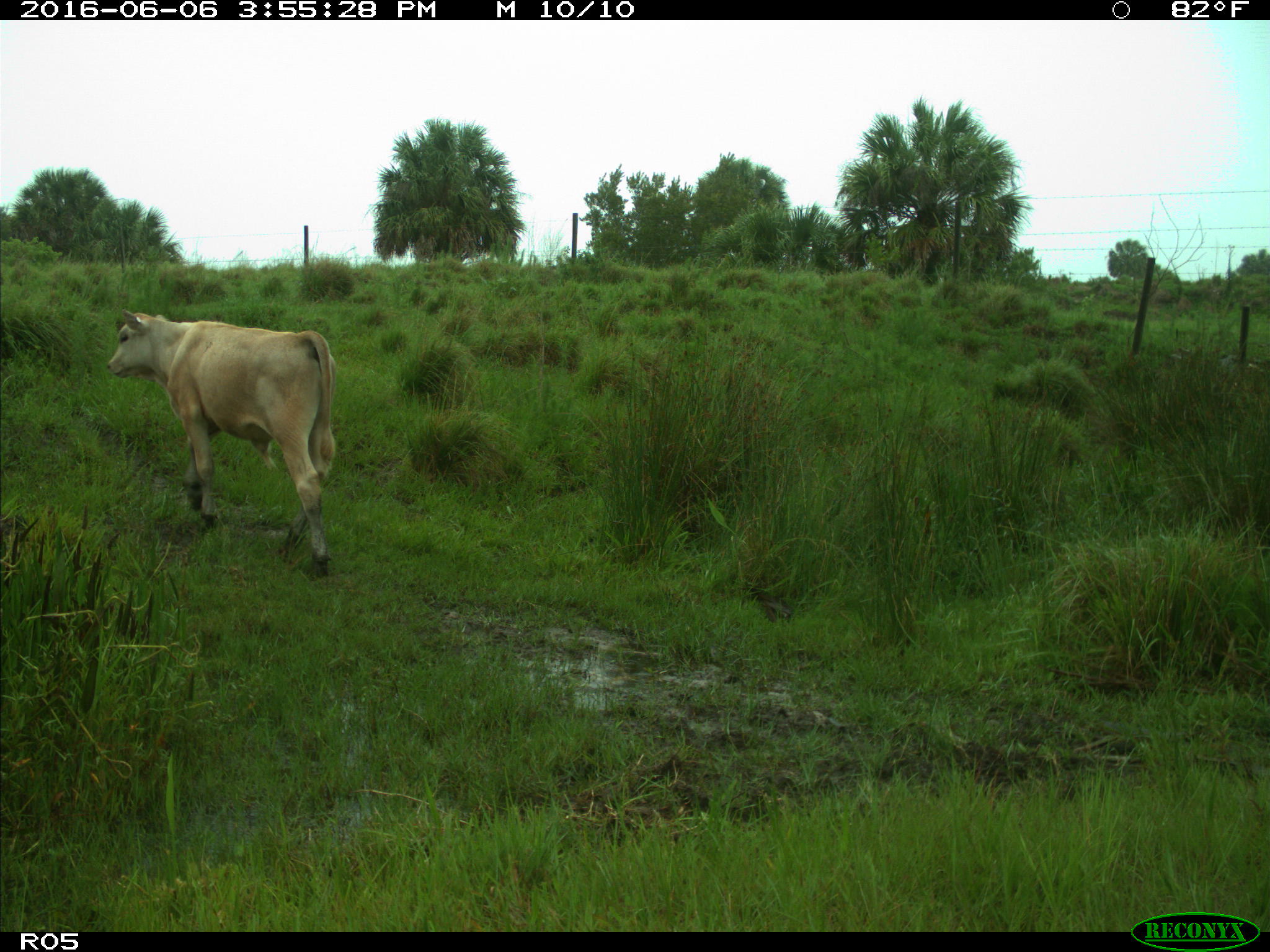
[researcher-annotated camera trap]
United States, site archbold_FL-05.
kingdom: Animalia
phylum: Chordata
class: Mammalia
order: Artiodactyla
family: Bovidae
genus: Bos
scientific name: Bos taurus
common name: domestic cow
Bos taurus (domestic cow).